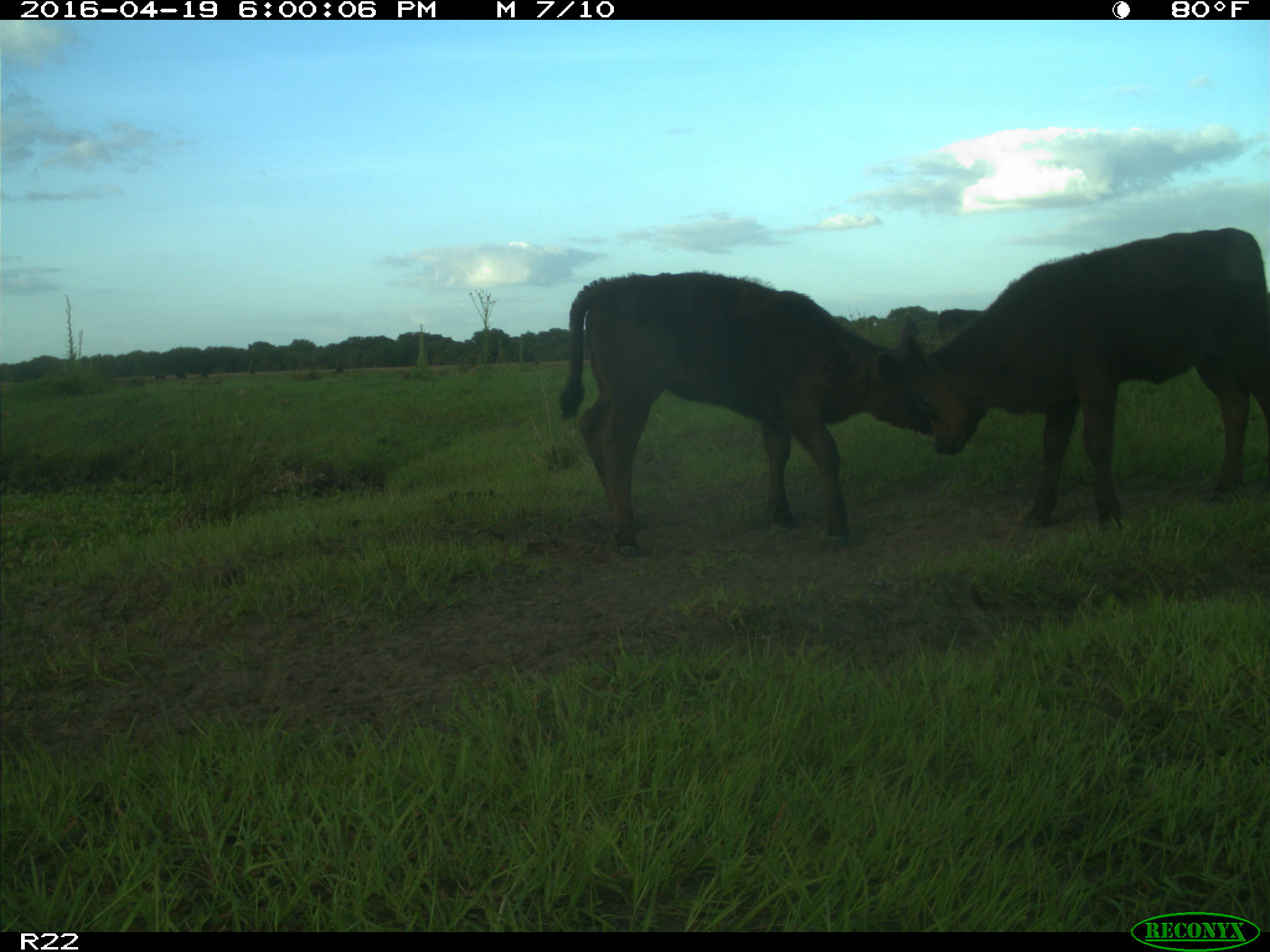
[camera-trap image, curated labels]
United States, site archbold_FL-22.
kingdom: Animalia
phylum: Chordata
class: Mammalia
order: Artiodactyla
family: Bovidae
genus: Bos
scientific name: Bos taurus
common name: domestic cow